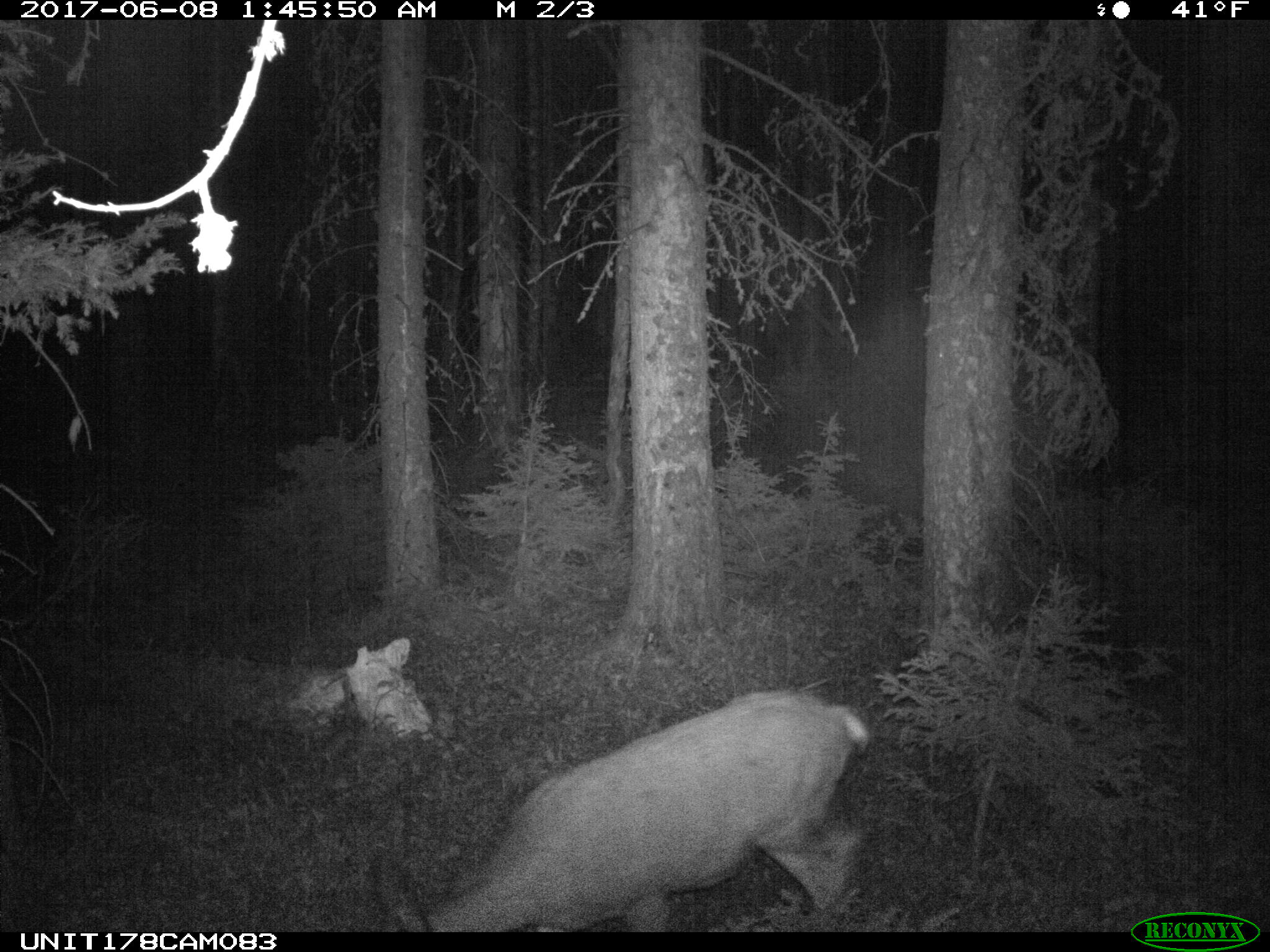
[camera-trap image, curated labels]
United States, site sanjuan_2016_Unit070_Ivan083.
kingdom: Animalia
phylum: Chordata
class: Mammalia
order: Artiodactyla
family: Cervidae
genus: Odocoileus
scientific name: Odocoileus hemionus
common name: mule deer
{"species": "Odocoileus hemionus (mule deer)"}